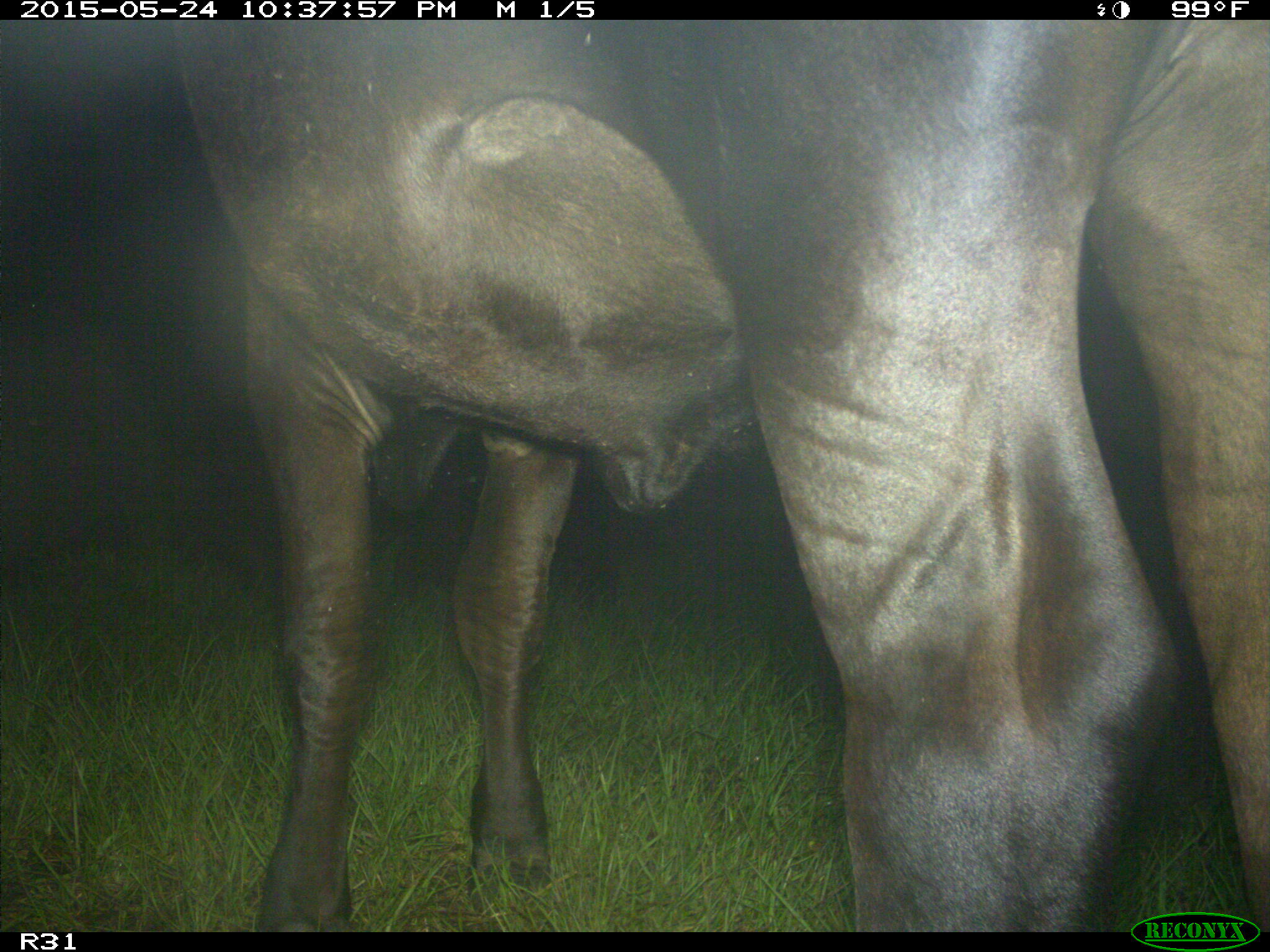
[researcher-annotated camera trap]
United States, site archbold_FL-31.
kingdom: Animalia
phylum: Chordata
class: Mammalia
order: Artiodactyla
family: Bovidae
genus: Bos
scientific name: Bos taurus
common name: domestic cow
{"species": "Bos taurus (domestic cow)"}